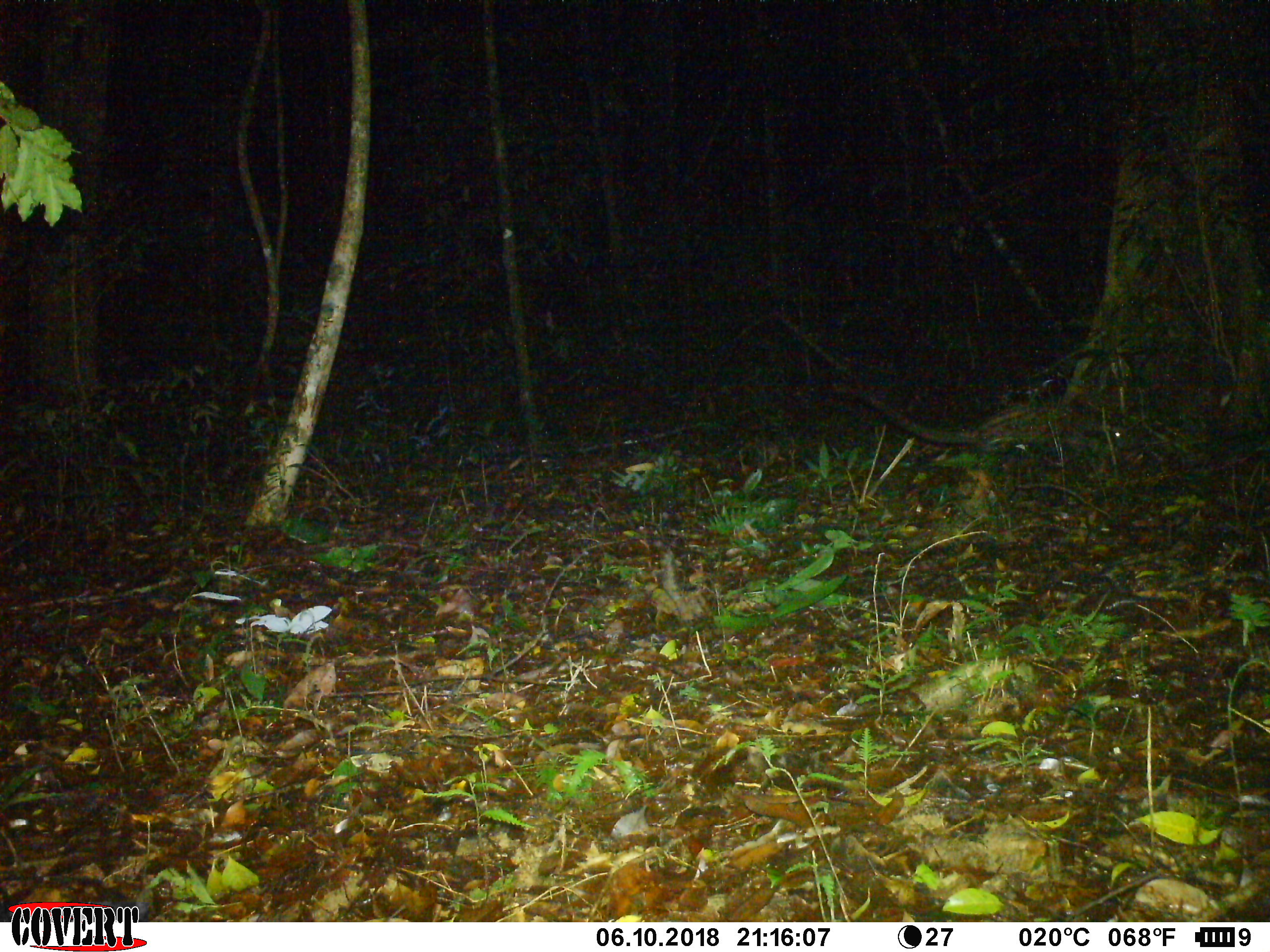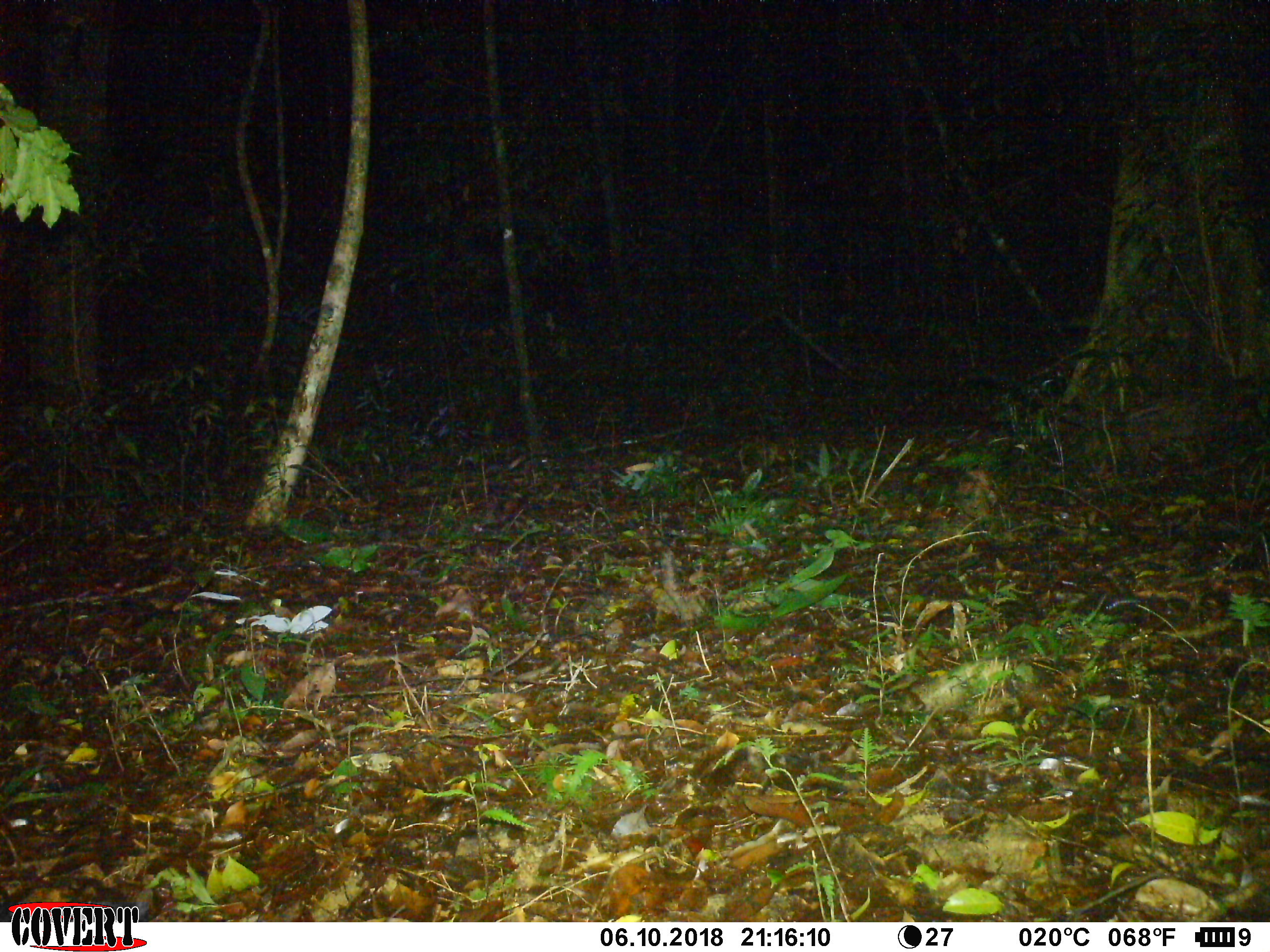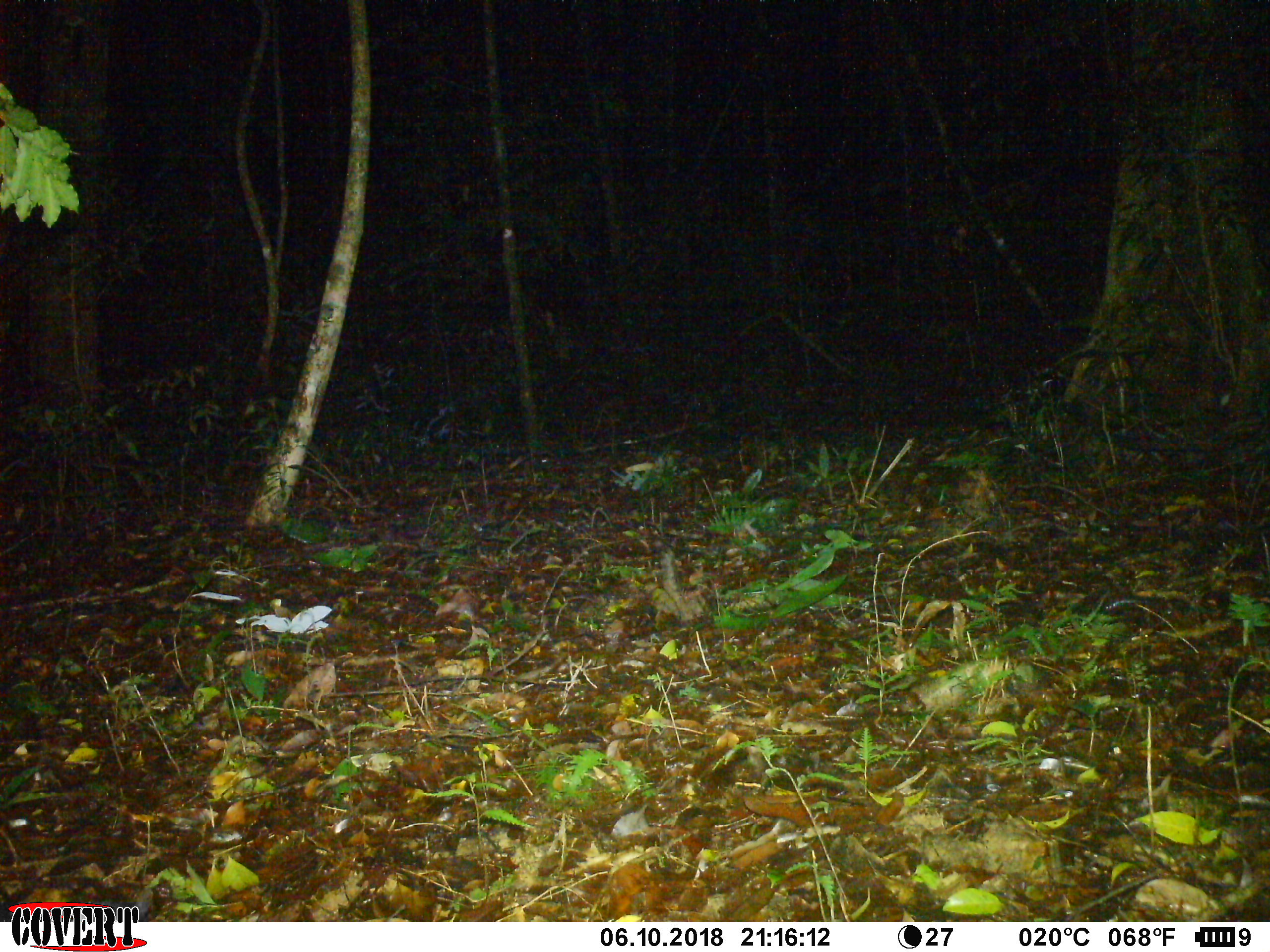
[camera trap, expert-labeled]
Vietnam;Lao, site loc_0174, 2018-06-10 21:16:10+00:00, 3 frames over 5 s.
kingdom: Animalia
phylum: Chordata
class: Mammalia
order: Carnivora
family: Viverridae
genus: Paradoxurus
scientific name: Paradoxurus hermaphroditus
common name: common palm civet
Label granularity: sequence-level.